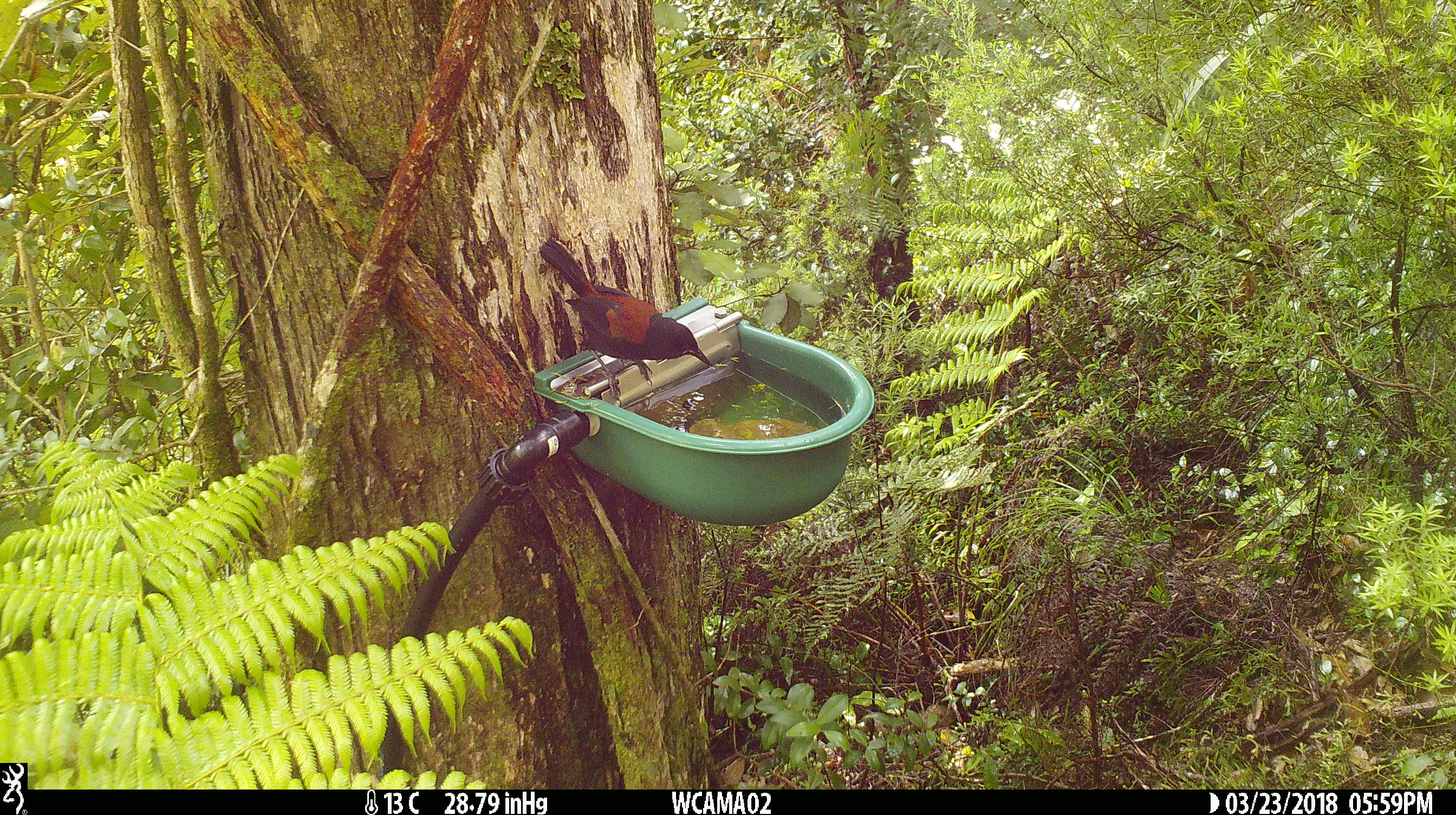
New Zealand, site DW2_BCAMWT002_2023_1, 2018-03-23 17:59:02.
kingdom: Animalia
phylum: Chordata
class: Aves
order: Passeriformes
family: Callaeidae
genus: Philesturnus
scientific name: Philesturnus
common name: saddlebacks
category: tieke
Tieke (saddlebacks) (Philesturnus).